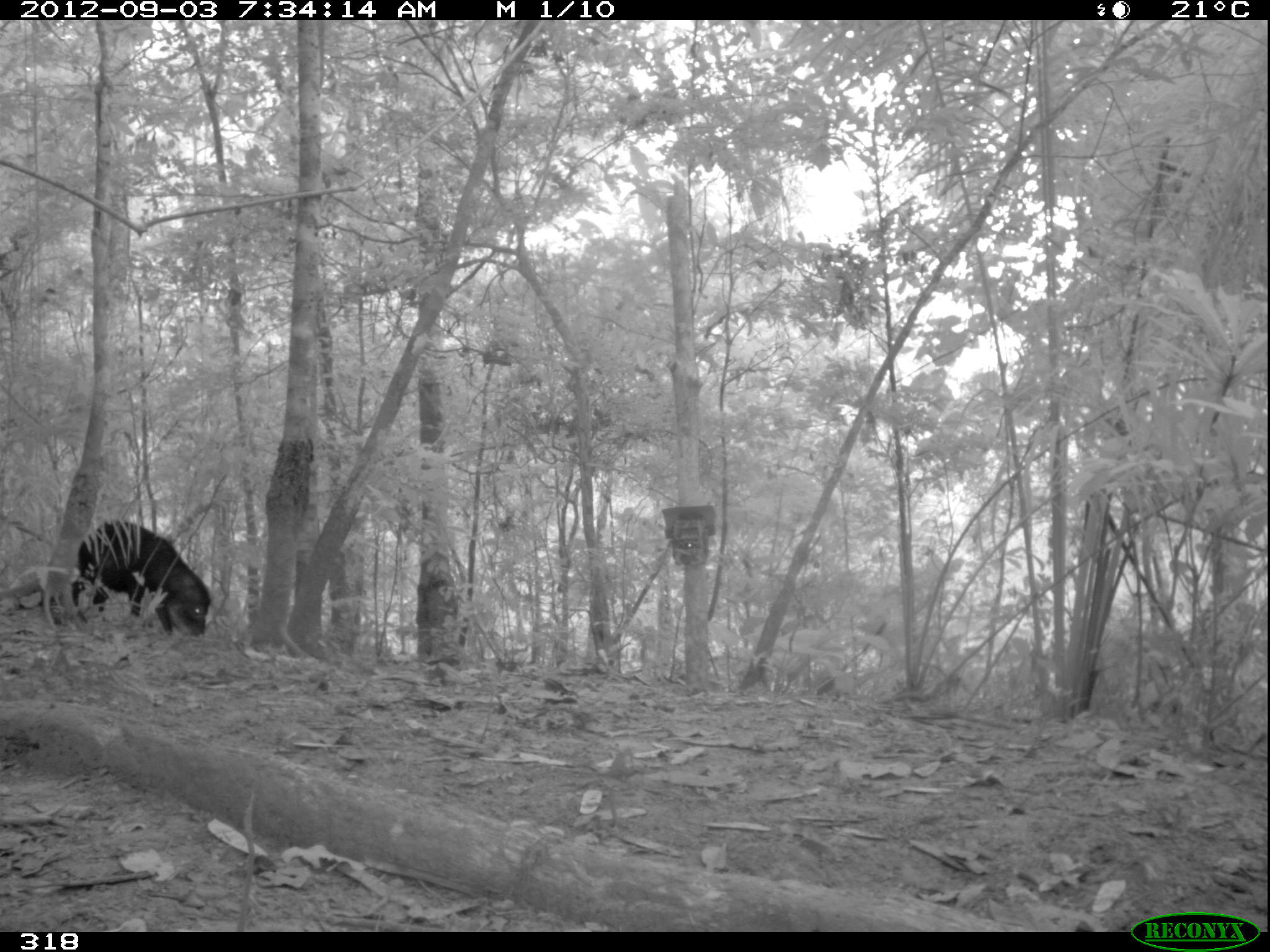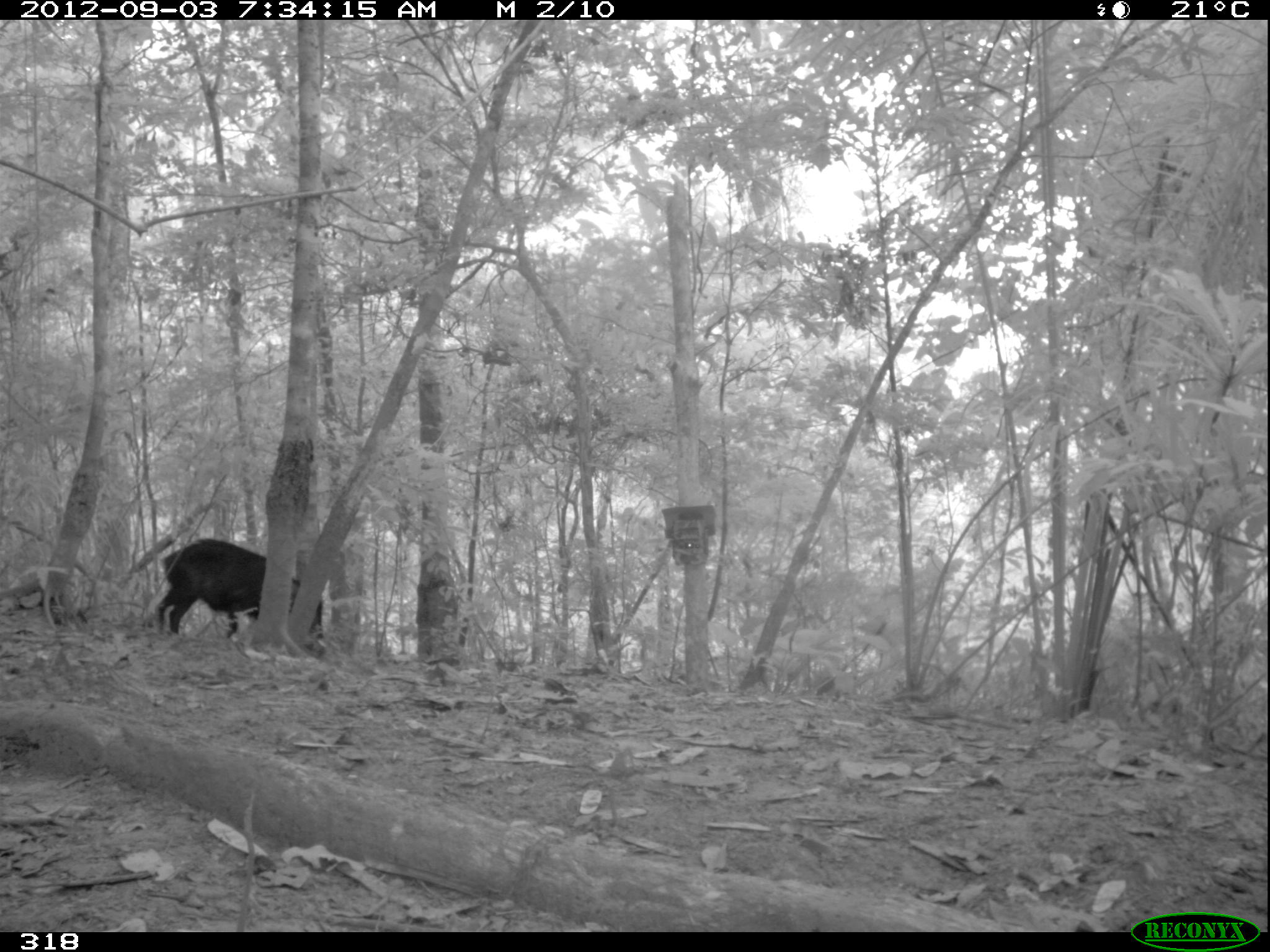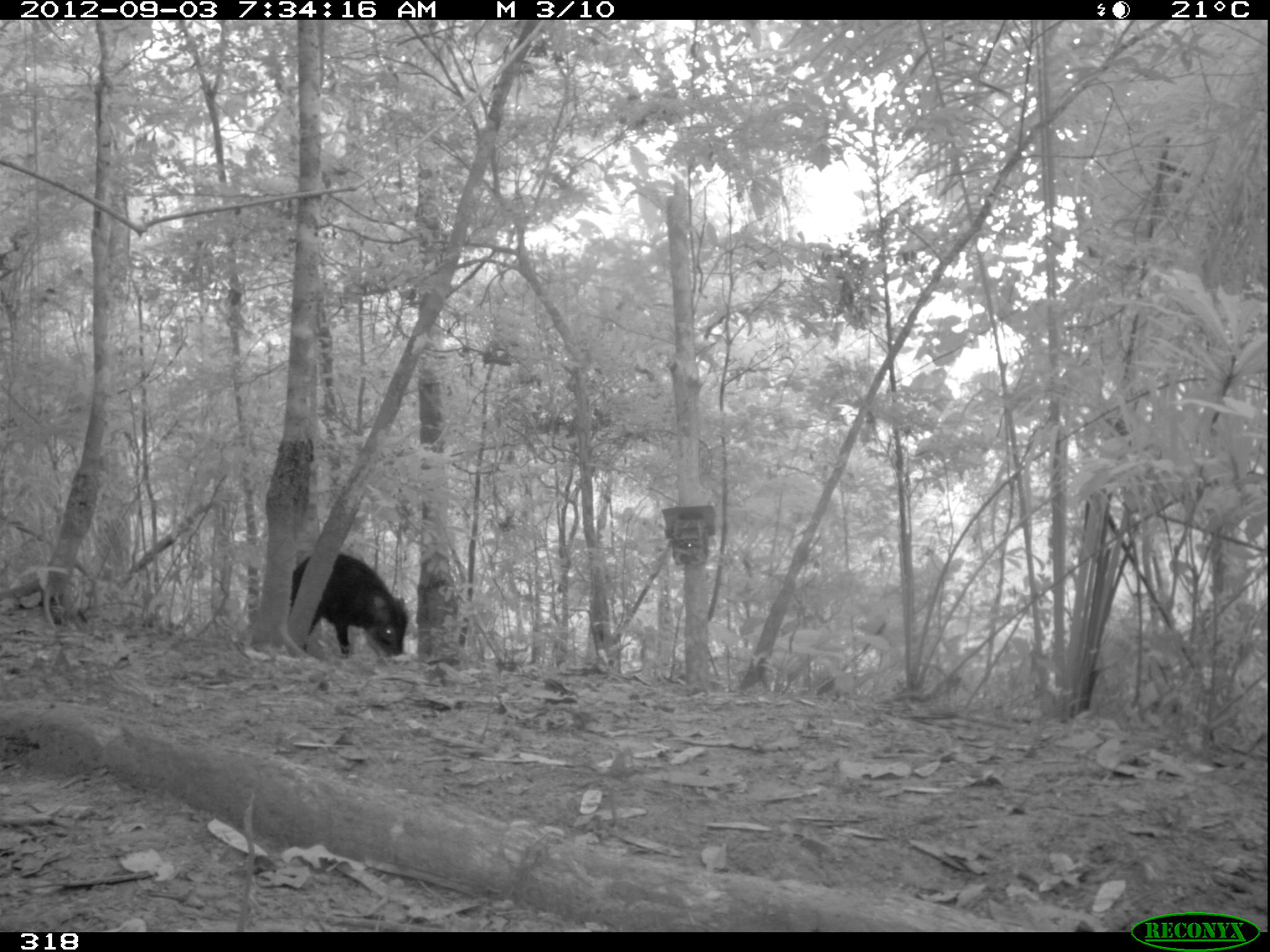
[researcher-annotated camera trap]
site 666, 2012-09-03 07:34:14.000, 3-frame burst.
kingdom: Animalia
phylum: Chordata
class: Mammalia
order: Artiodactyla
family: Tayassuidae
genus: Tayassu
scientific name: Tayassu pecari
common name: white-lipped peccary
Tayassu pecari (white-lipped peccary).